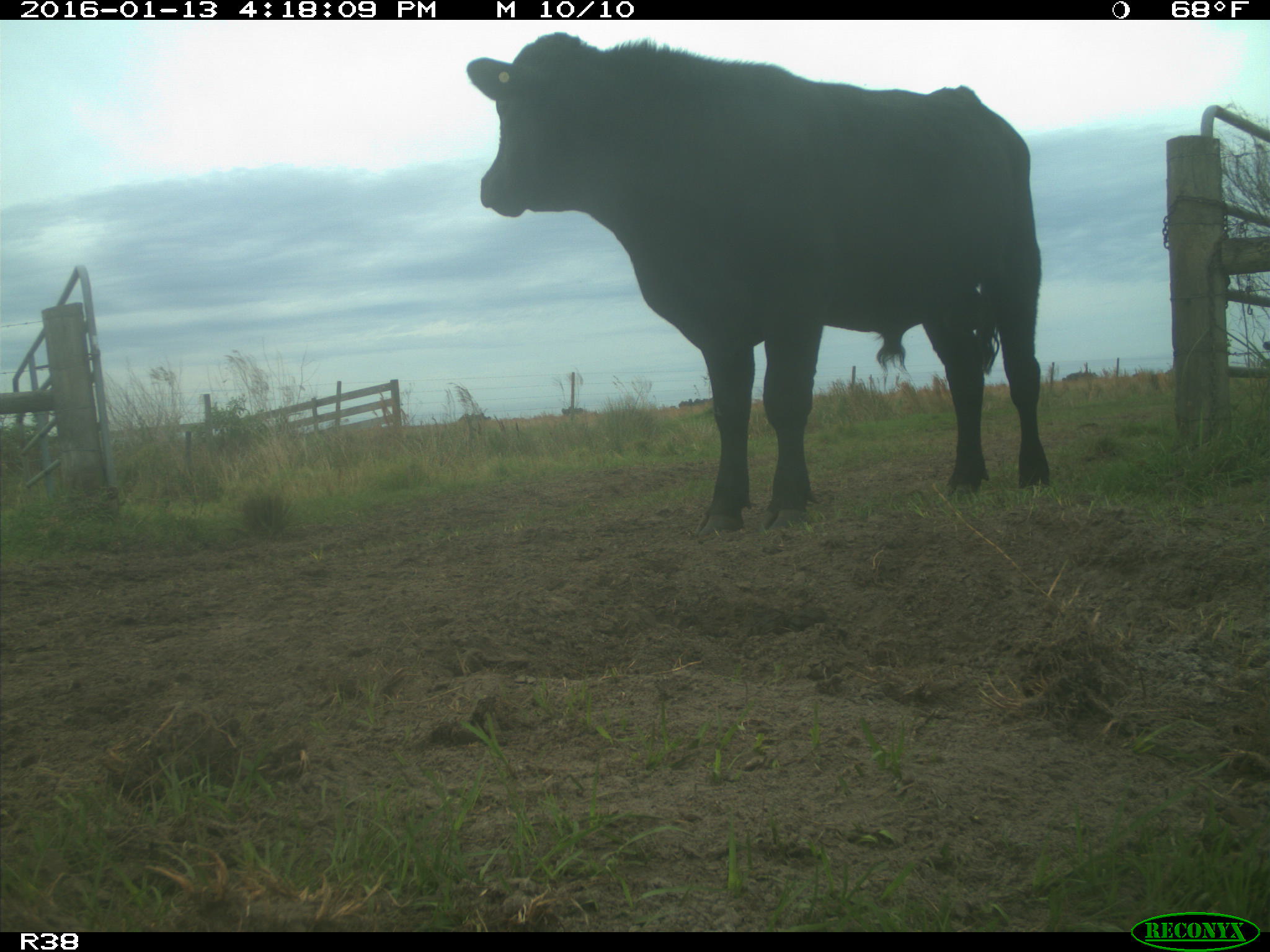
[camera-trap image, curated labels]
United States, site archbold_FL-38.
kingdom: Animalia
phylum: Chordata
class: Mammalia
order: Artiodactyla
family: Bovidae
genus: Bos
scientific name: Bos taurus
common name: domestic cow